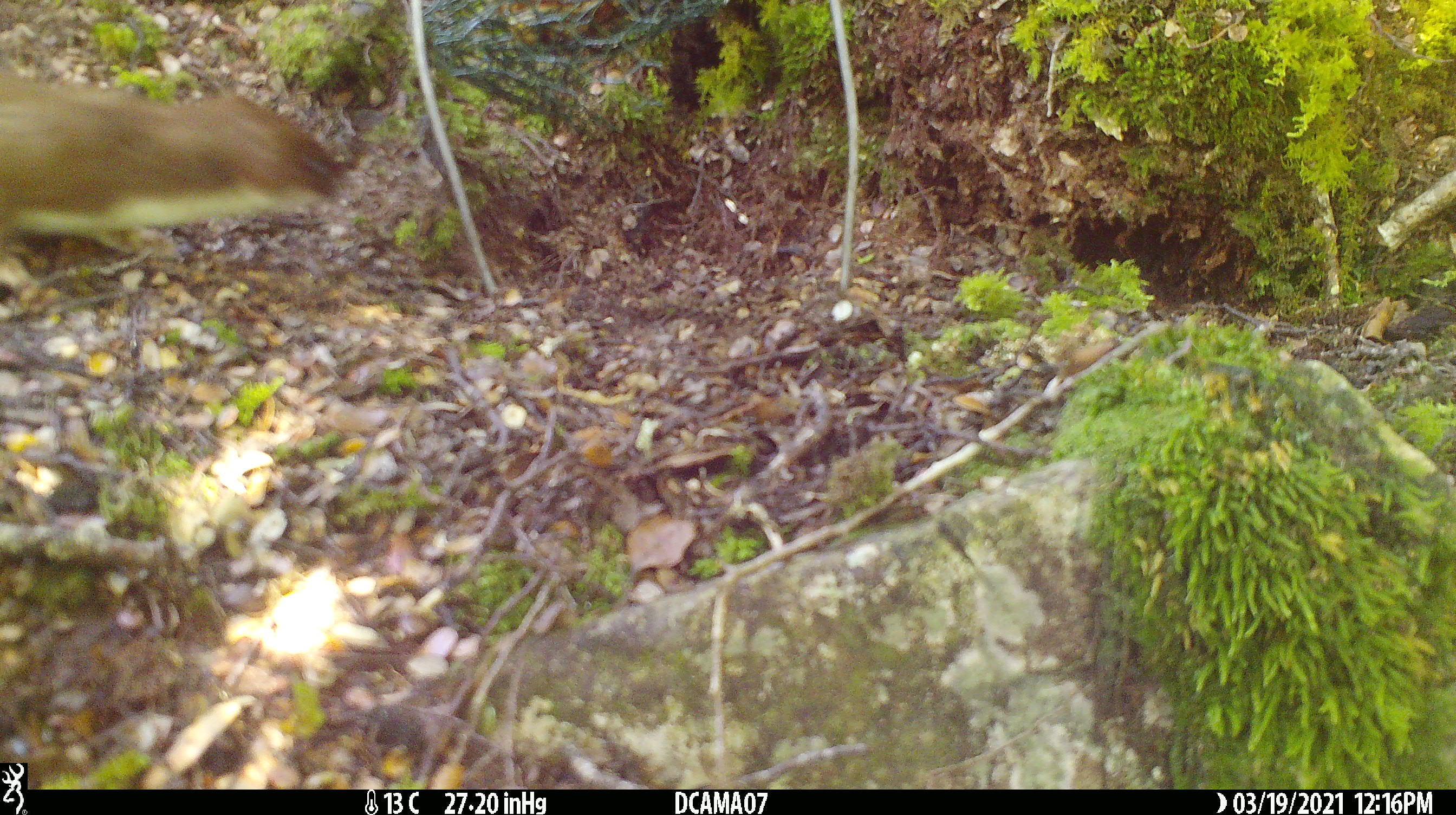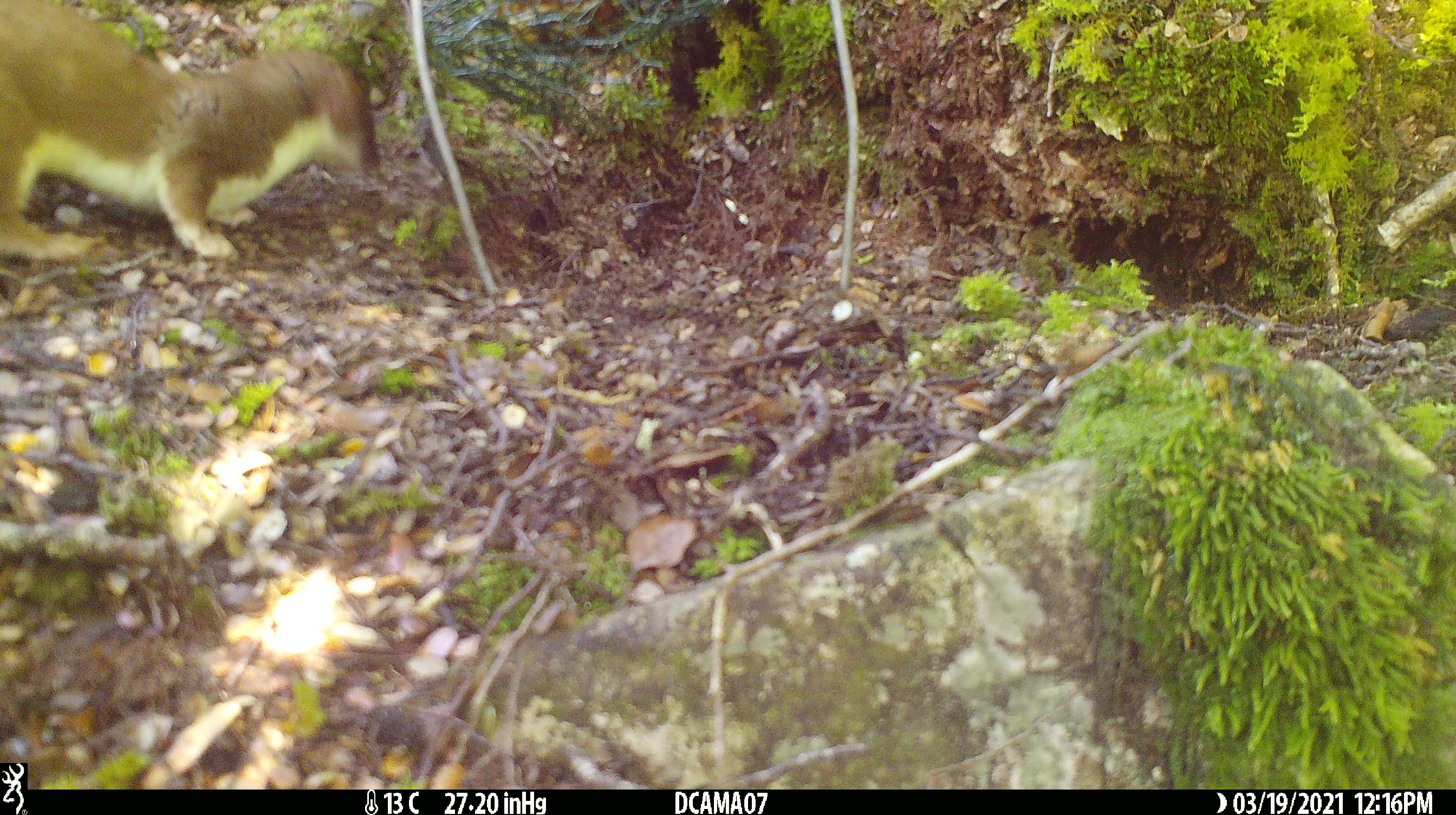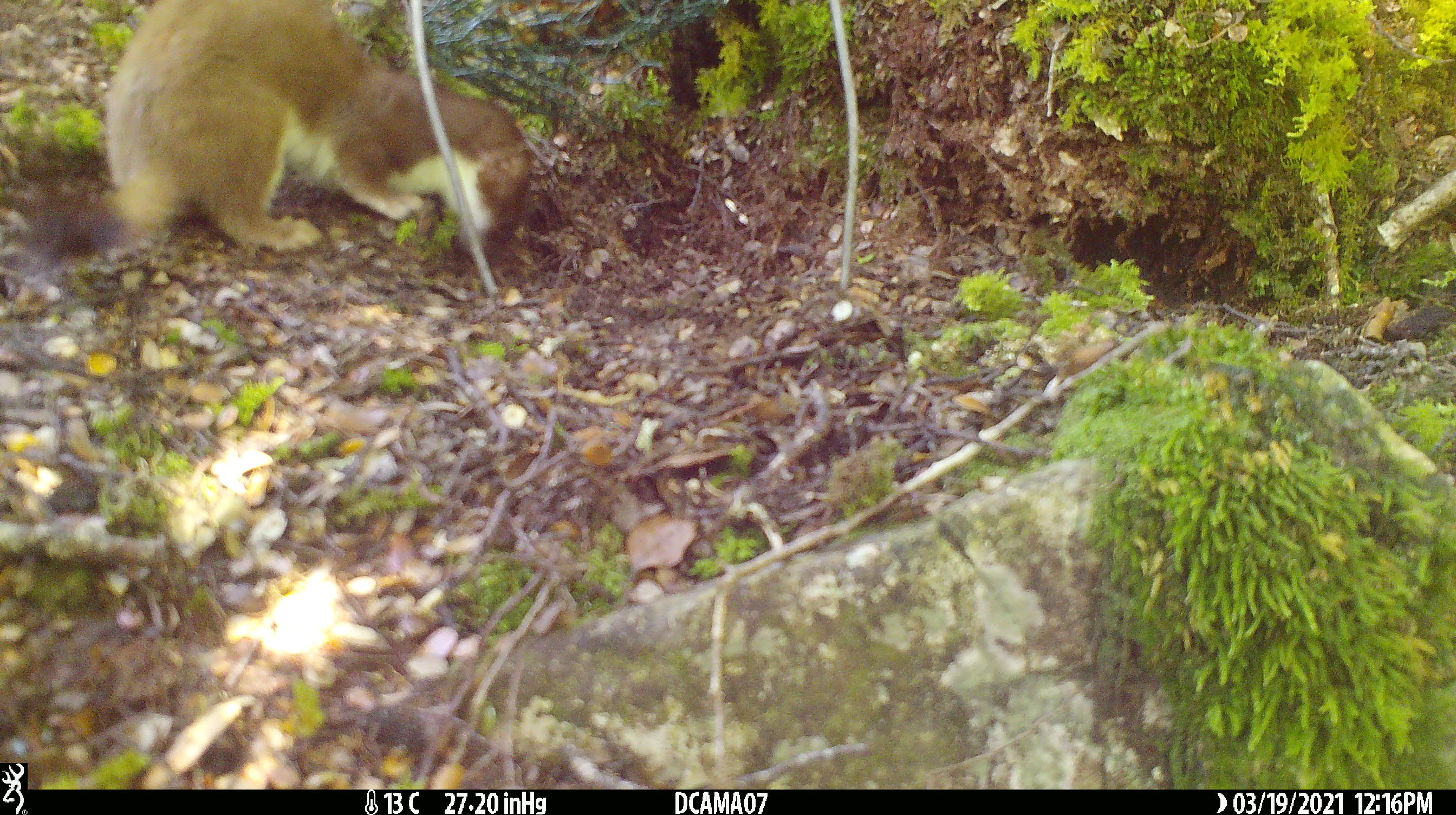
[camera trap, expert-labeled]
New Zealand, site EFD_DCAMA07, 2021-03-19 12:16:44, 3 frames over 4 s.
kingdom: Animalia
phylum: Chordata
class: Mammalia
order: Carnivora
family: Mustelidae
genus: Mustela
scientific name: Mustela erminea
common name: stoat